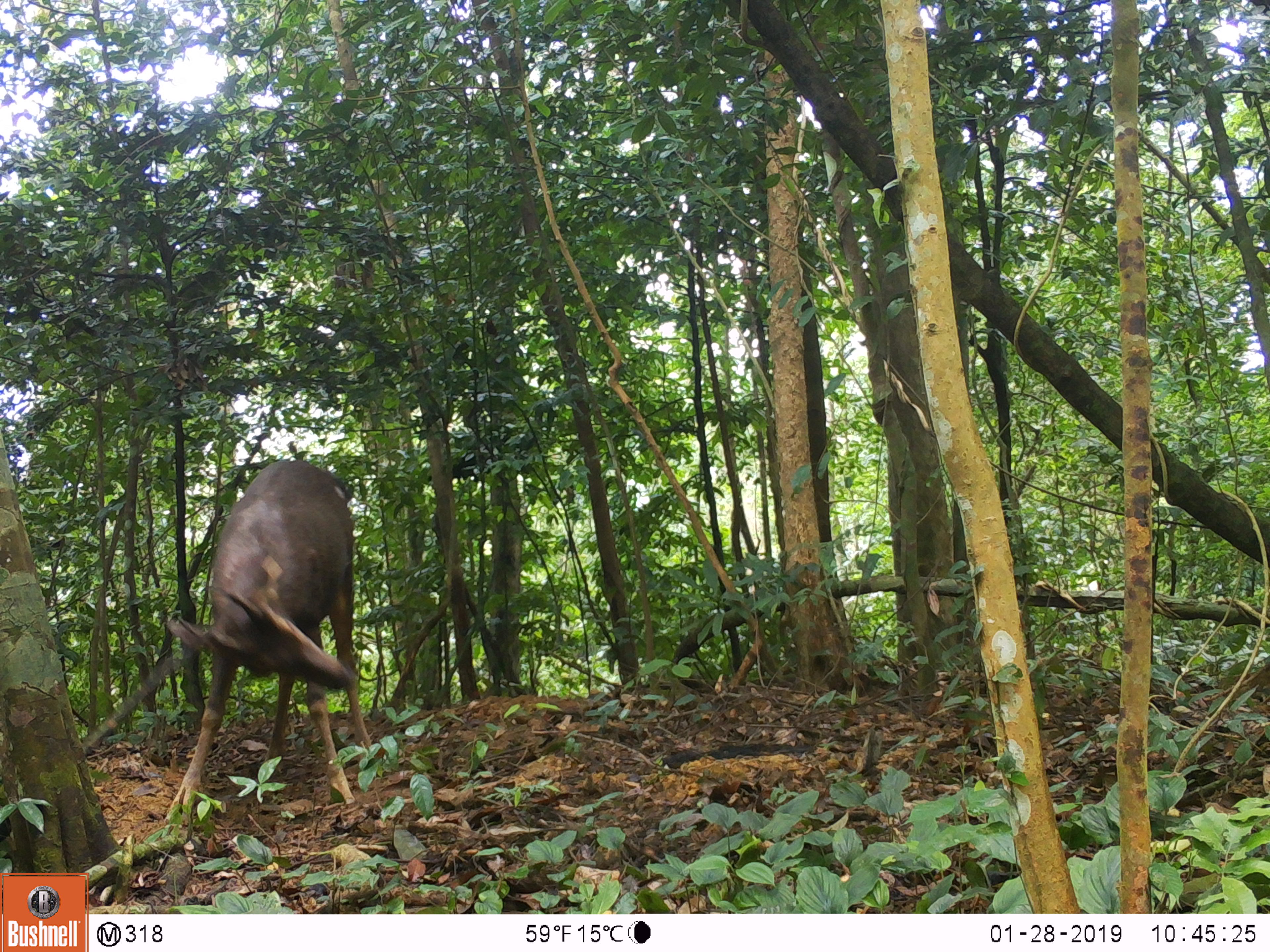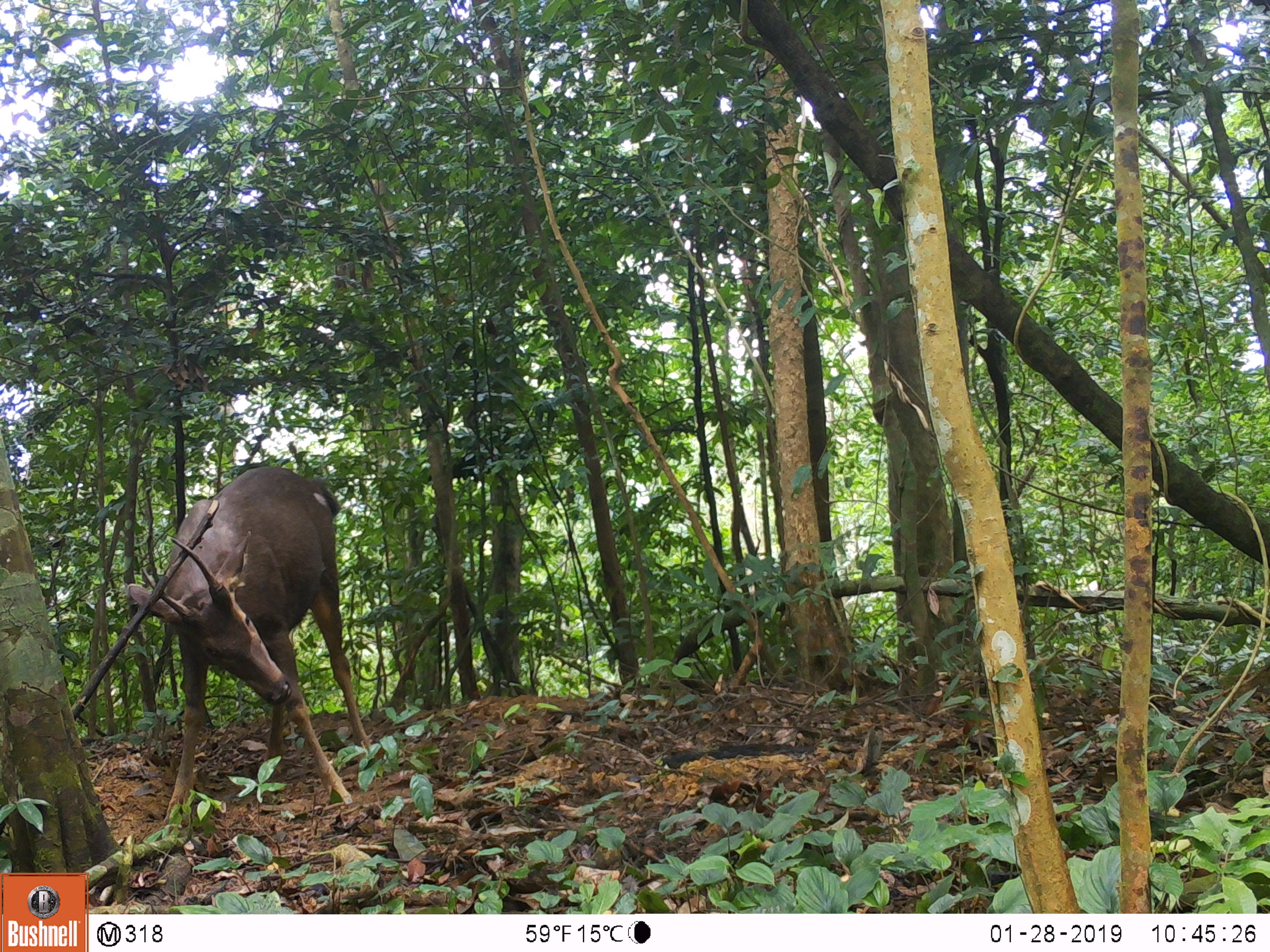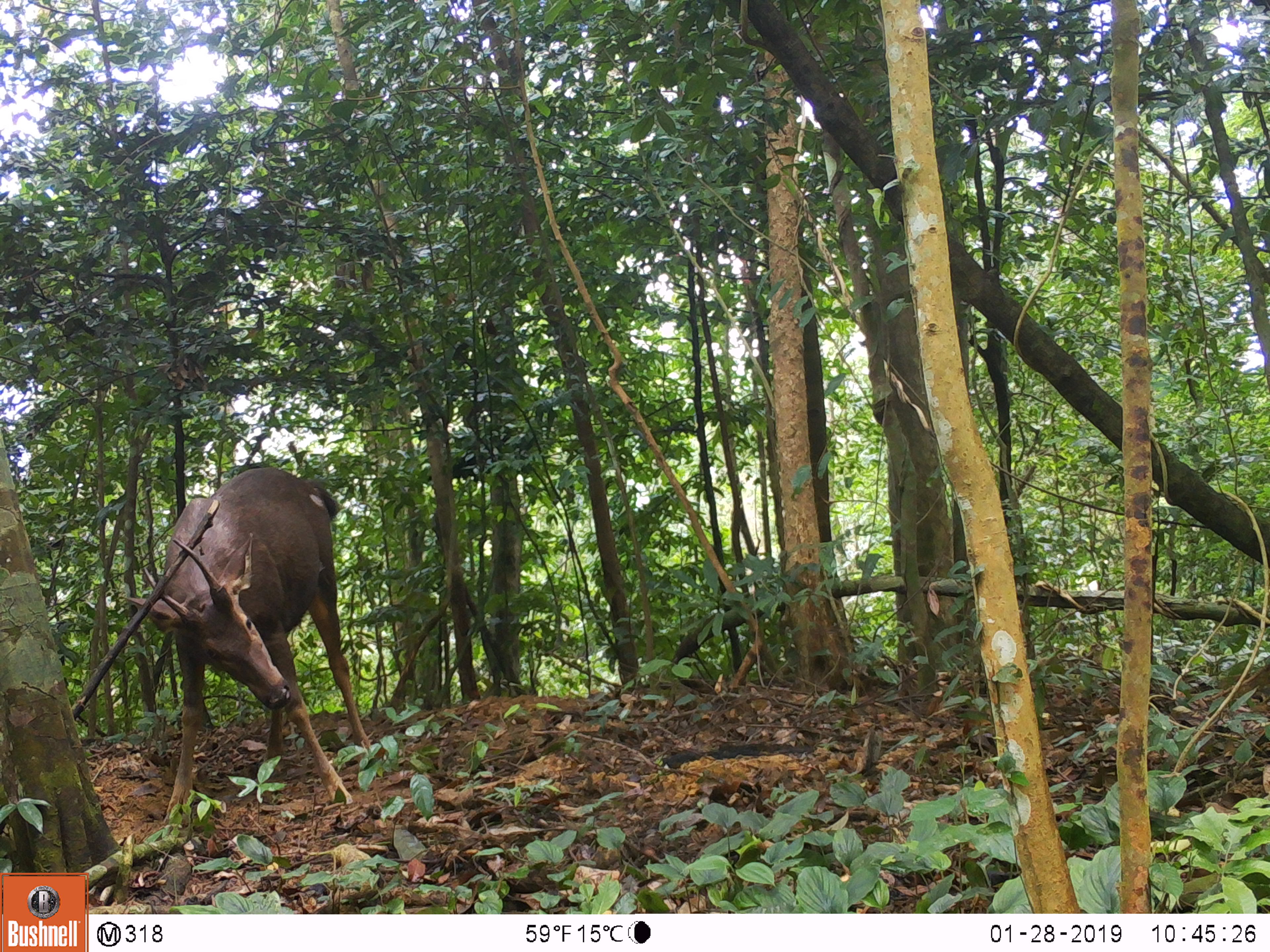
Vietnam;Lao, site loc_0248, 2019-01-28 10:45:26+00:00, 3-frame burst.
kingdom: Animalia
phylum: Chordata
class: Mammalia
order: Artiodactyla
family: Cervidae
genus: Rusa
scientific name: Rusa unicolor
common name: sambar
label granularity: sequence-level